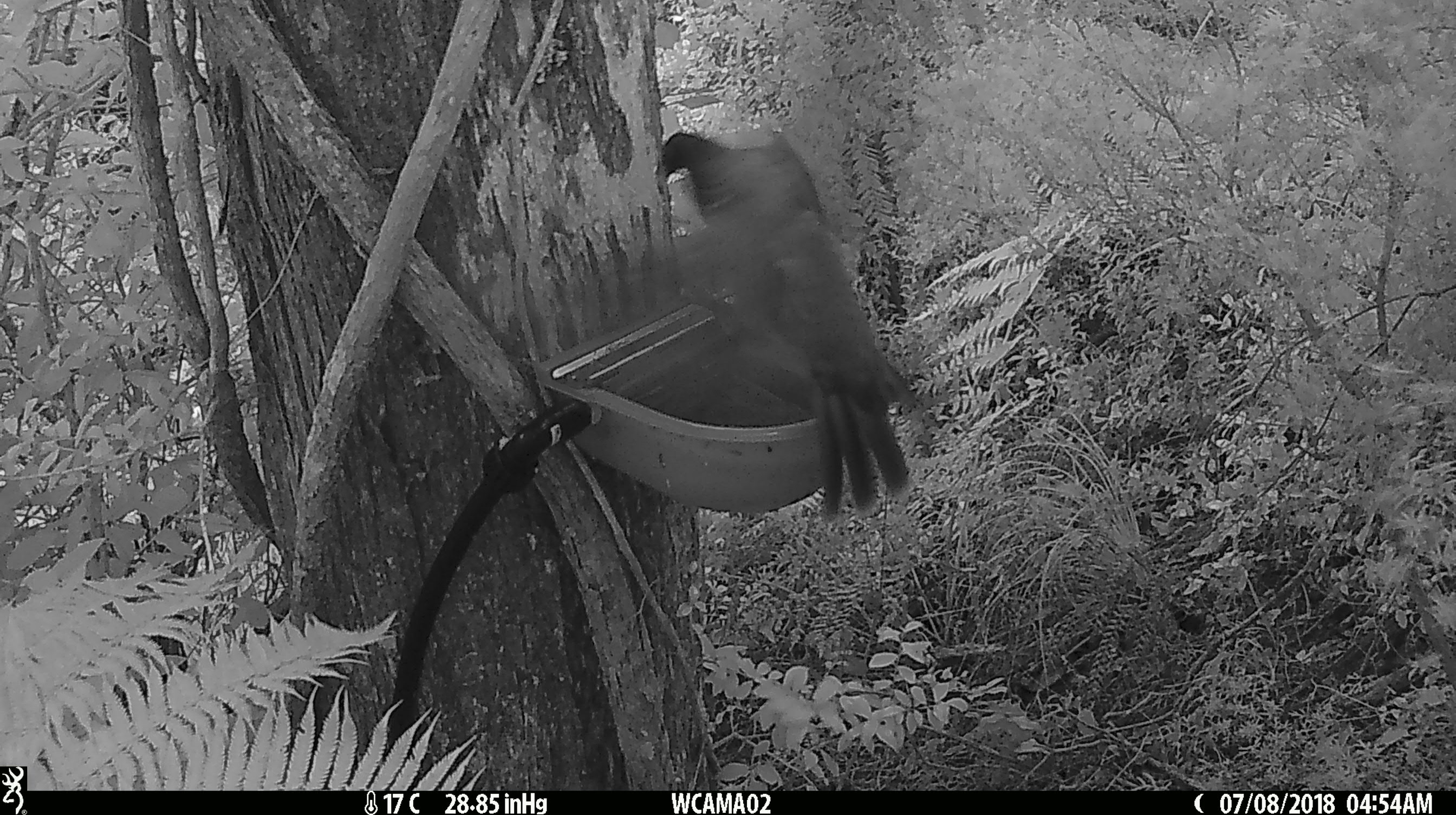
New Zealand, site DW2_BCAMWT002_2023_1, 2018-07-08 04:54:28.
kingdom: Animalia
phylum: Chordata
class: Aves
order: Columbiformes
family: Columbidae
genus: Hemiphaga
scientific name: Hemiphaga novaeseelandiae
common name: new zealand pigeon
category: kereru